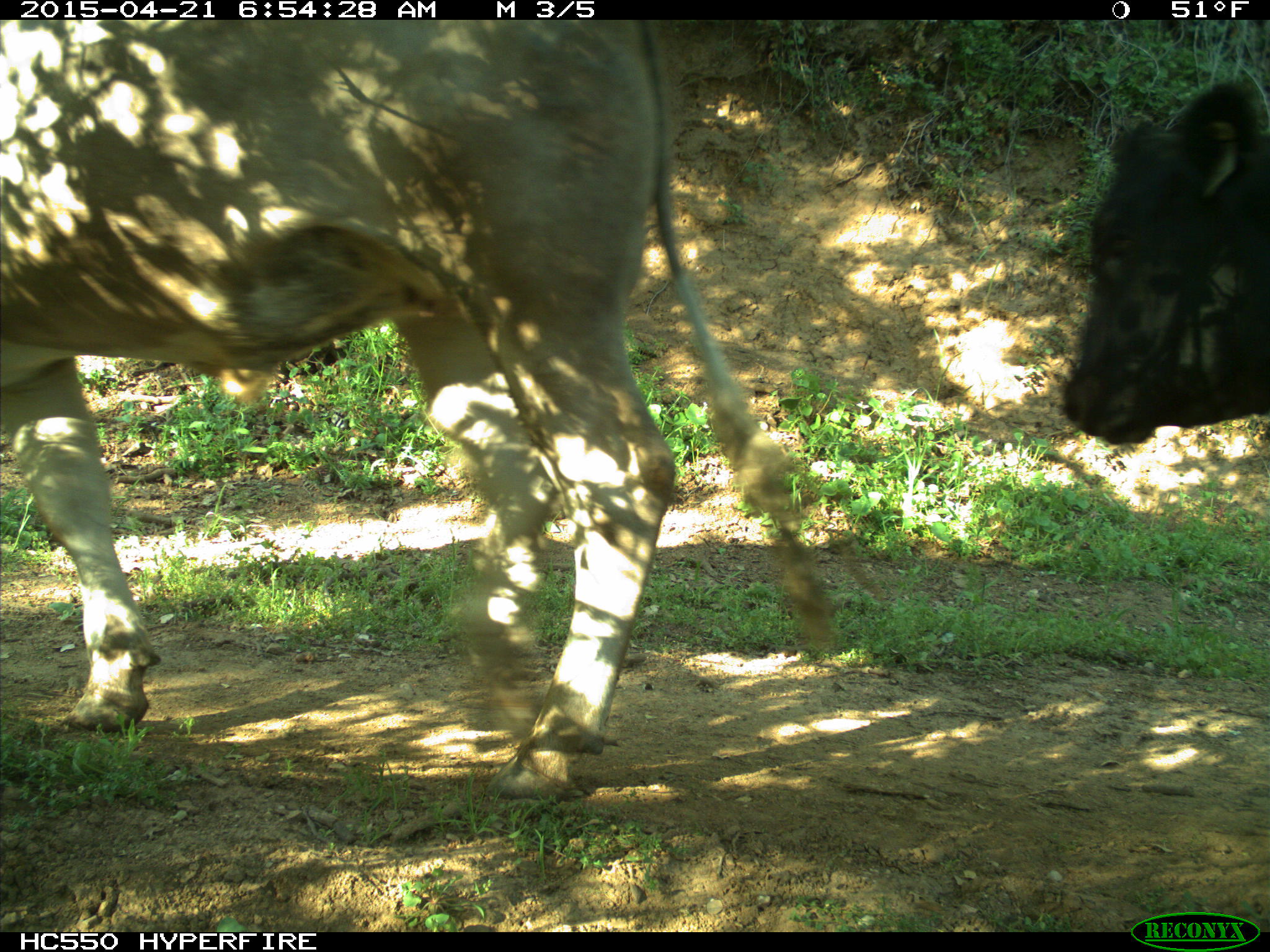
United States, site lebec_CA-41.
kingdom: Animalia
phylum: Chordata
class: Mammalia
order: Artiodactyla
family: Bovidae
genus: Bos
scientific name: Bos taurus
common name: domestic cow